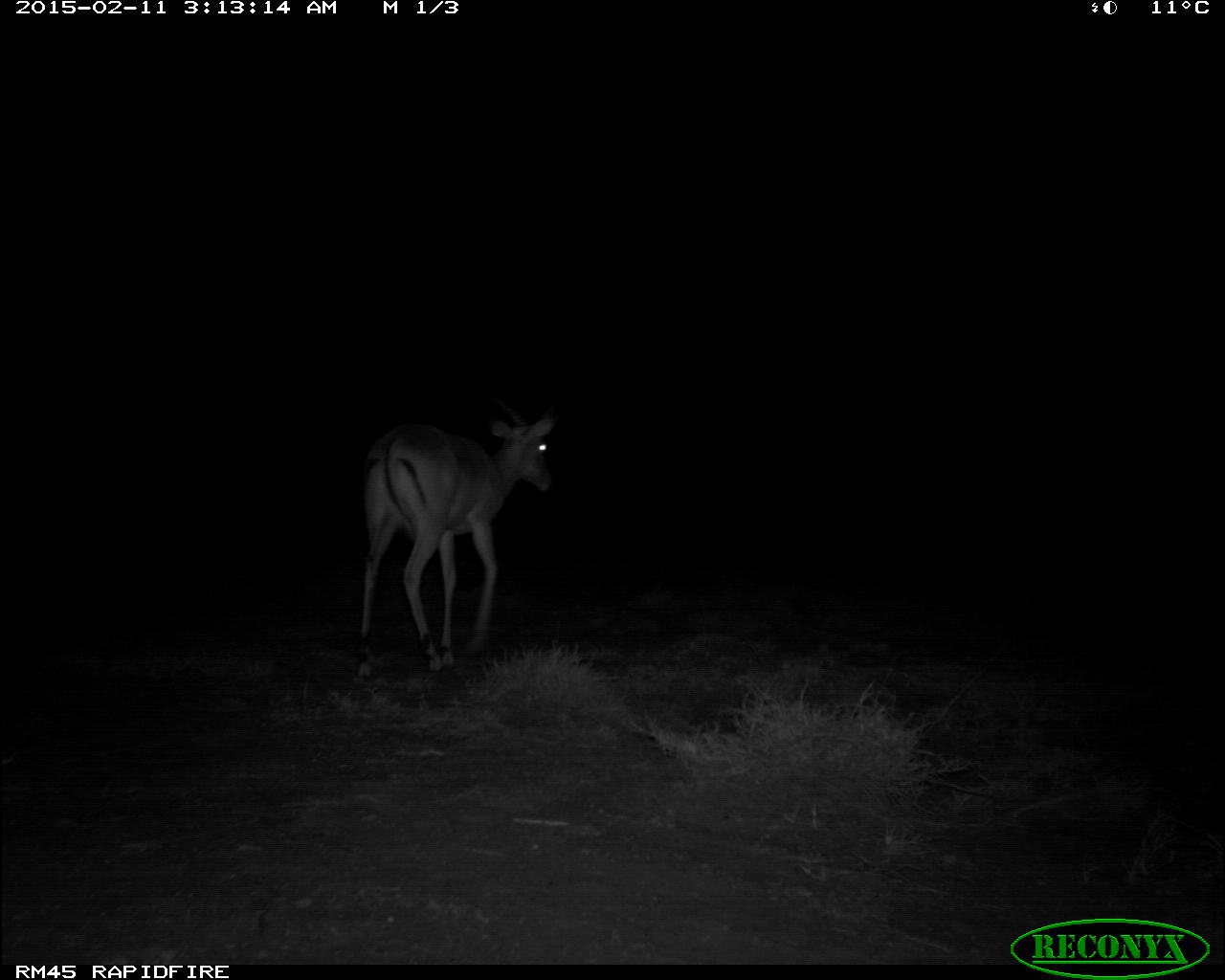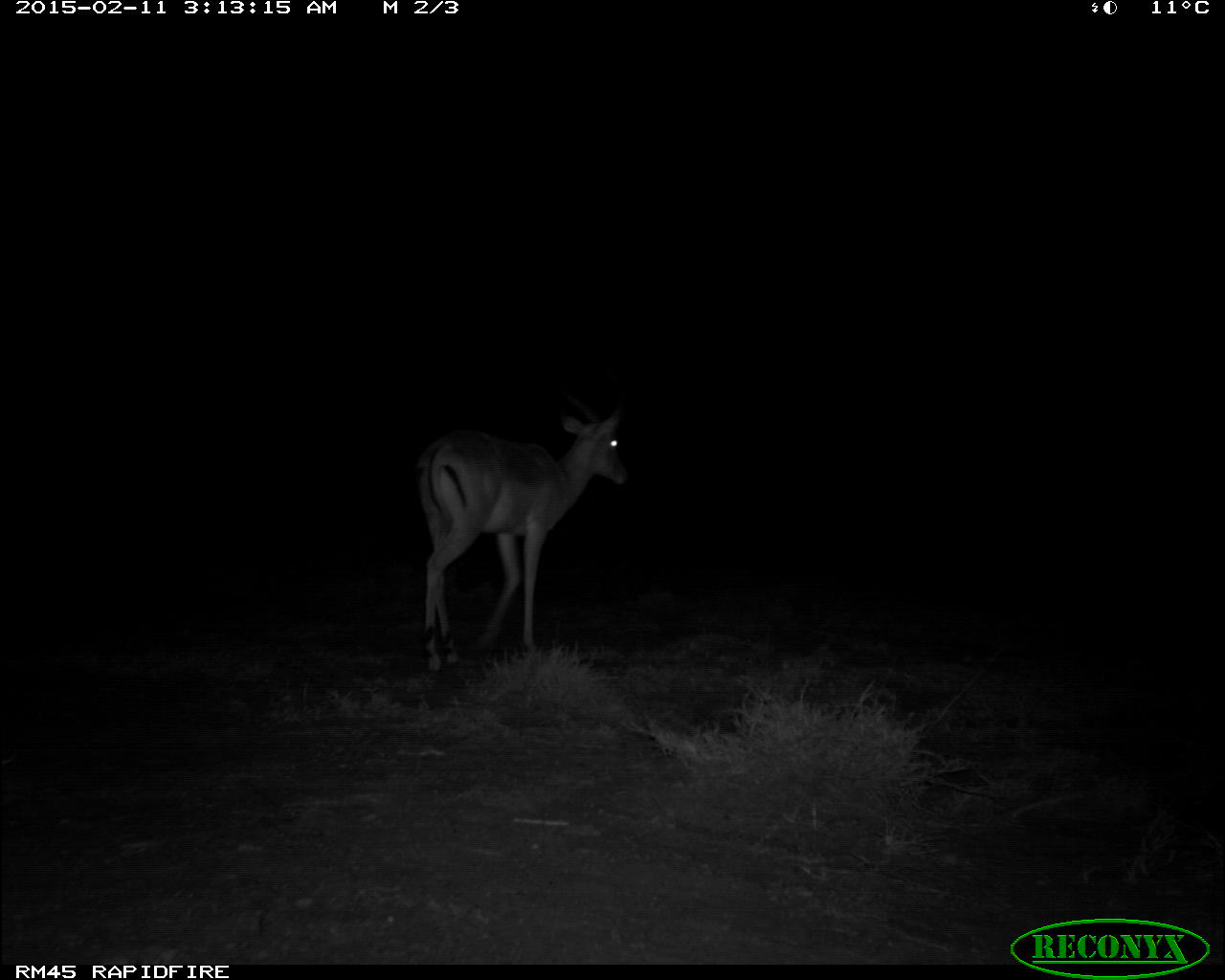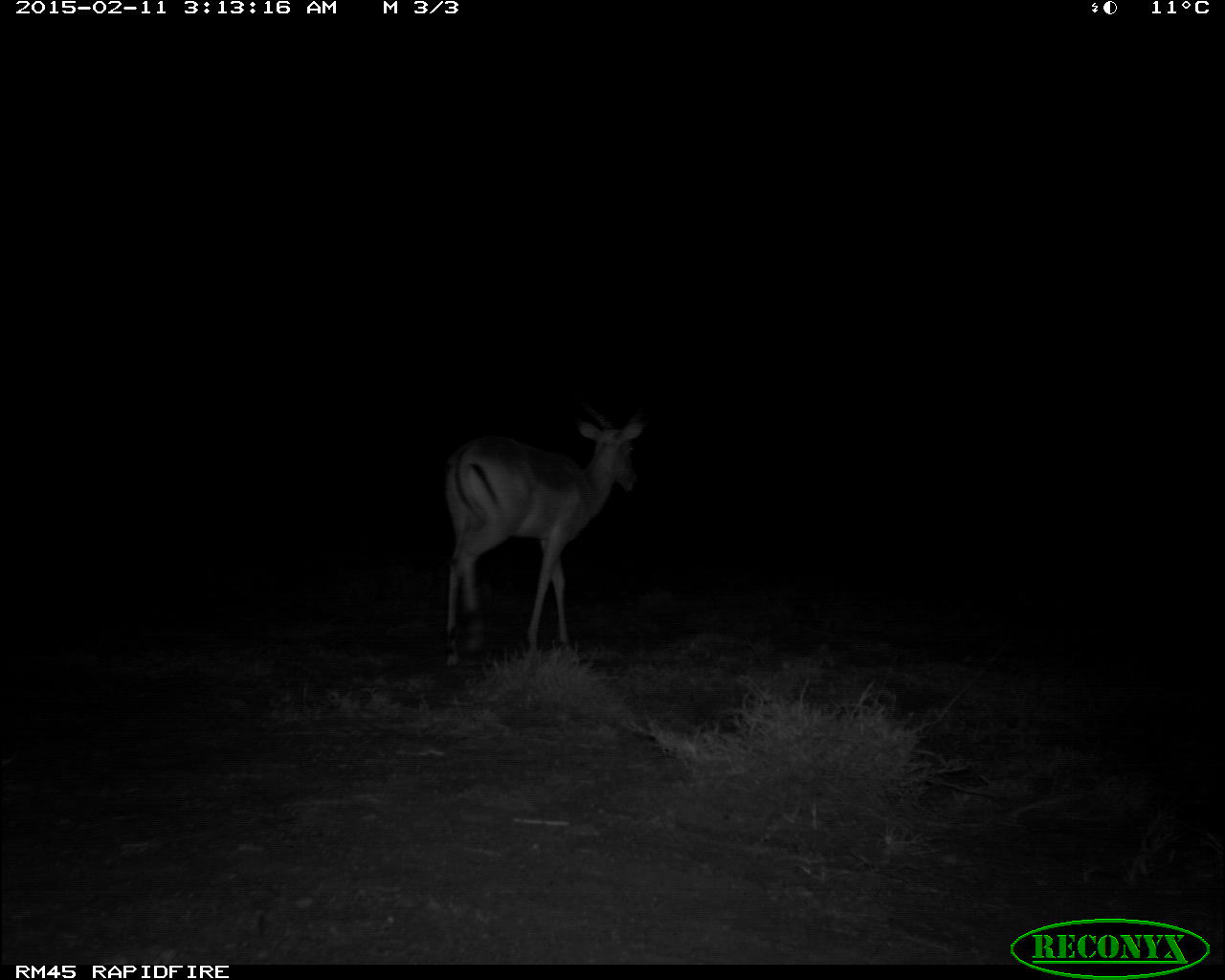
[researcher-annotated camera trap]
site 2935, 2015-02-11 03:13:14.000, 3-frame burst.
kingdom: Animalia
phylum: Chordata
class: Mammalia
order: Artiodactyla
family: Bovidae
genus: Aepyceros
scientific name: Aepyceros melampus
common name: impala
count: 3